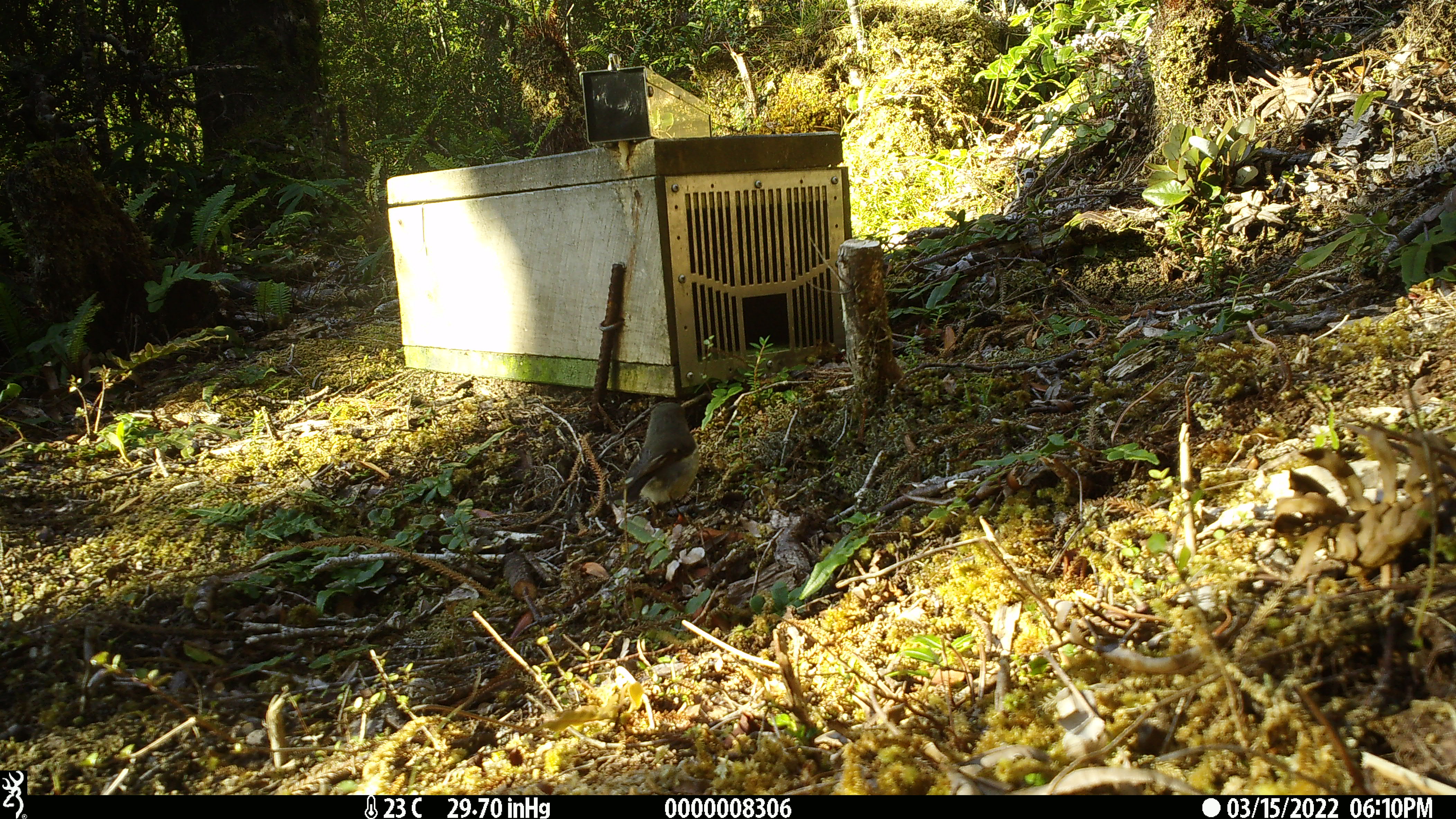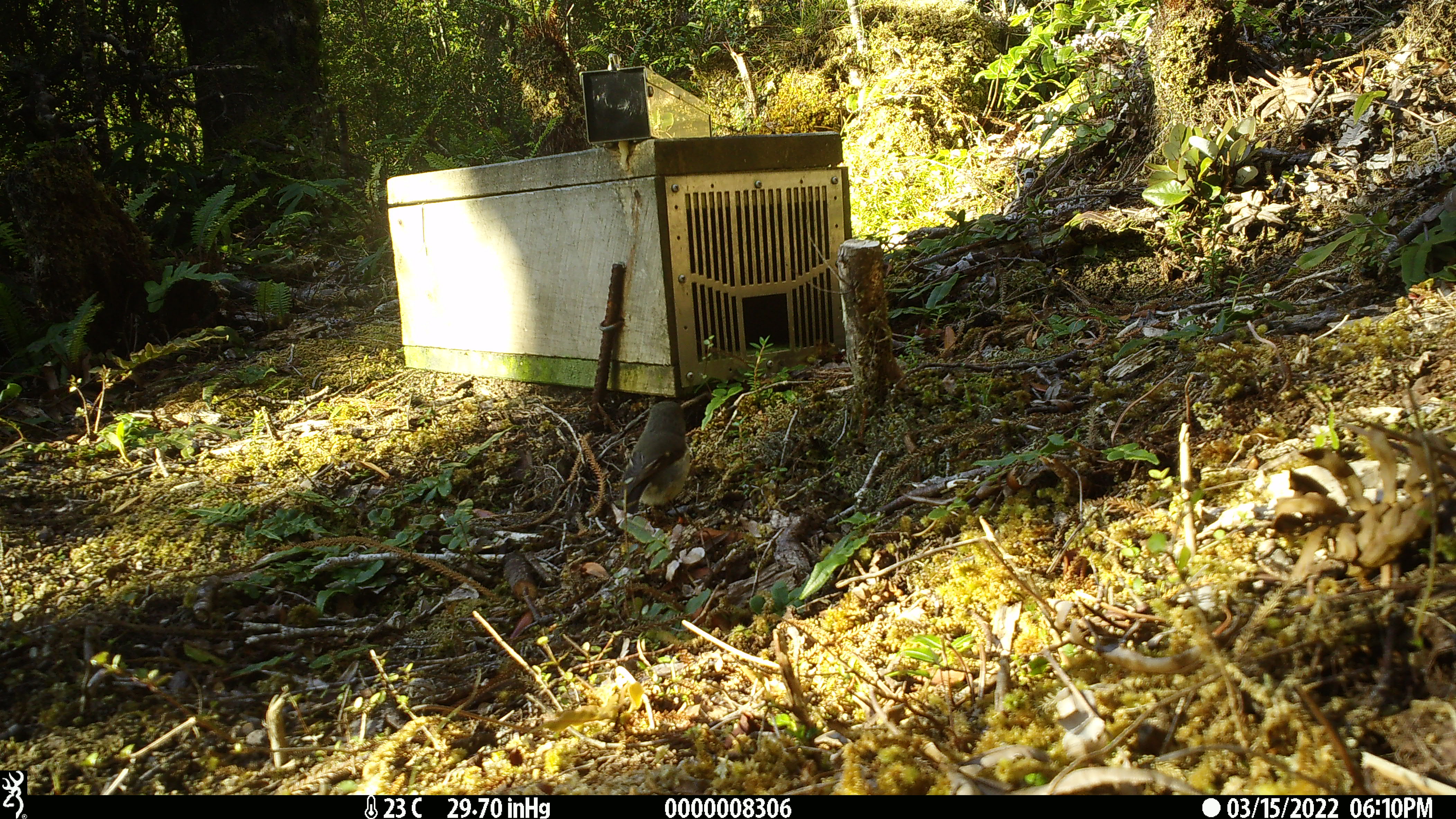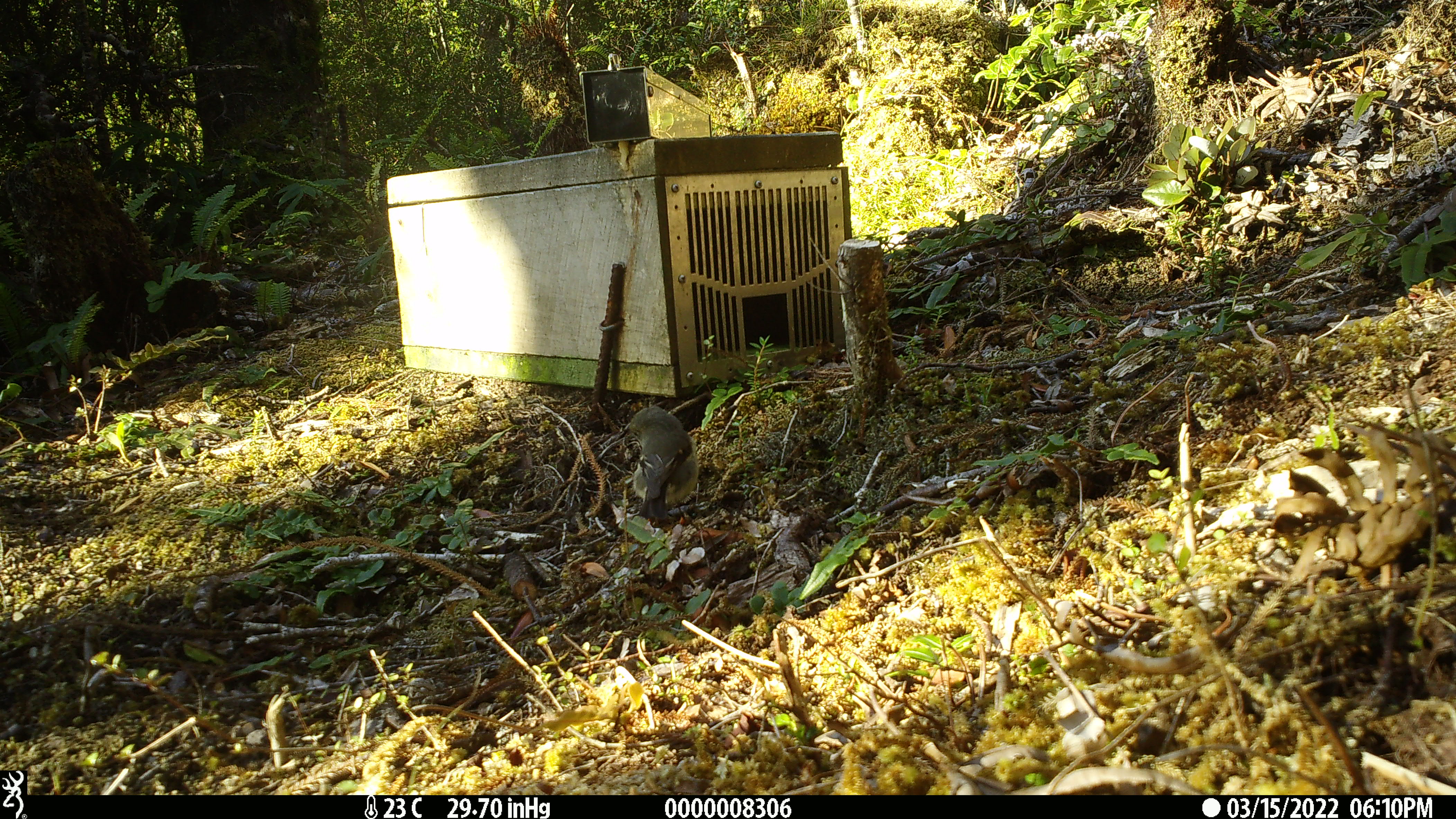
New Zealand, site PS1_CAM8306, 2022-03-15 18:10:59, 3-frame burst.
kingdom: Animalia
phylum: Chordata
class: Aves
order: Passeriformes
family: Petroicidae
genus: Petroica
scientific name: Petroica macrocephala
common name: tomtit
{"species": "tomtit (Petroica macrocephala)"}